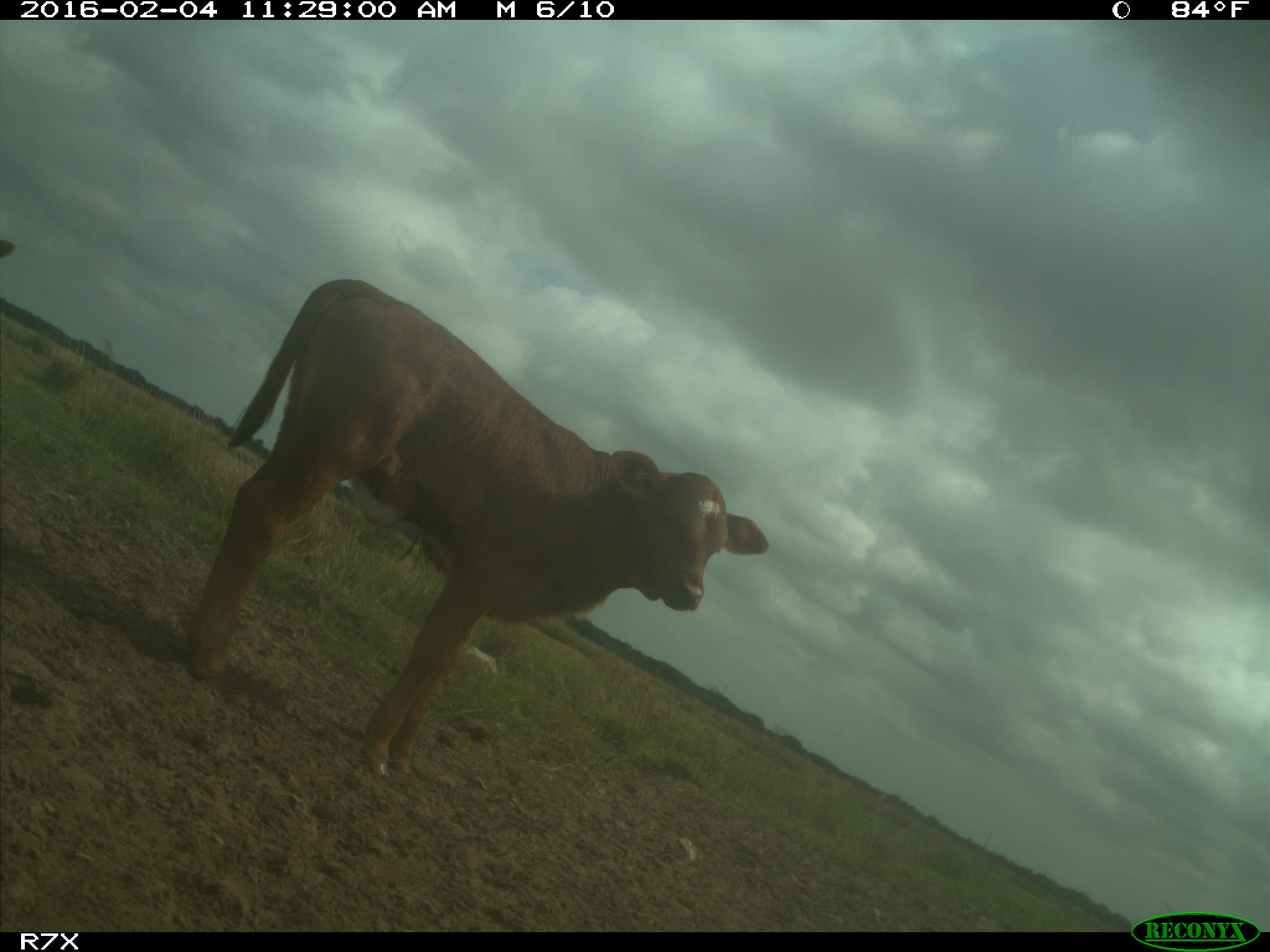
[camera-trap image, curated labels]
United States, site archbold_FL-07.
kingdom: Animalia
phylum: Chordata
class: Mammalia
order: Artiodactyla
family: Bovidae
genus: Bos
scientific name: Bos taurus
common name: domestic cow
Bos taurus (domestic cow).